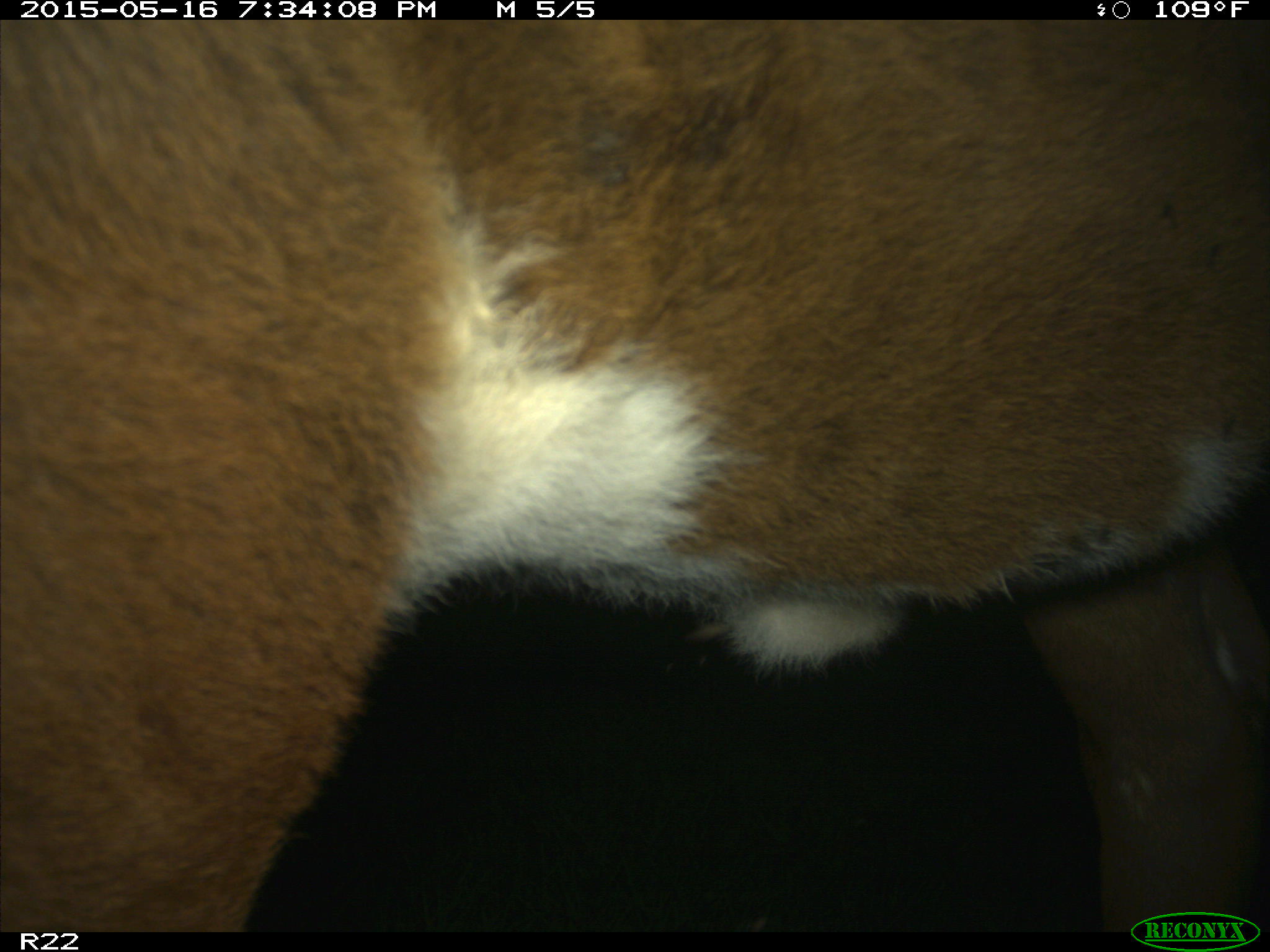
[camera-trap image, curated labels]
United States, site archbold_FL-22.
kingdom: Animalia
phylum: Chordata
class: Mammalia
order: Artiodactyla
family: Bovidae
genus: Bos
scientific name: Bos taurus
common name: domestic cow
Bos taurus (domestic cow).